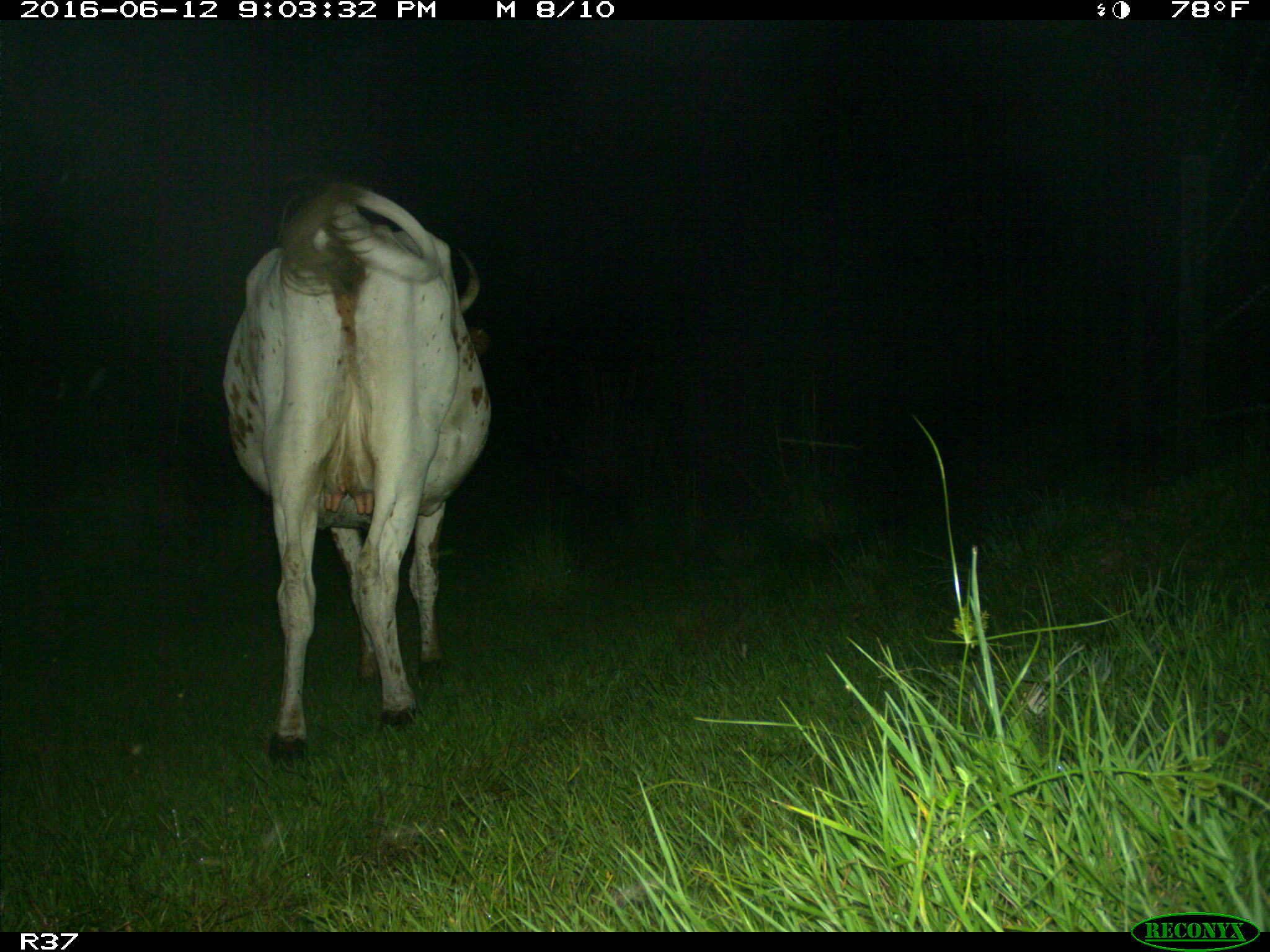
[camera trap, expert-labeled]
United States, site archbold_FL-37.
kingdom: Animalia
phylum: Chordata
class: Mammalia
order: Artiodactyla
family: Bovidae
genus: Bos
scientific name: Bos taurus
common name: domestic cow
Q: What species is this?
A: Bos taurus (domestic cow).